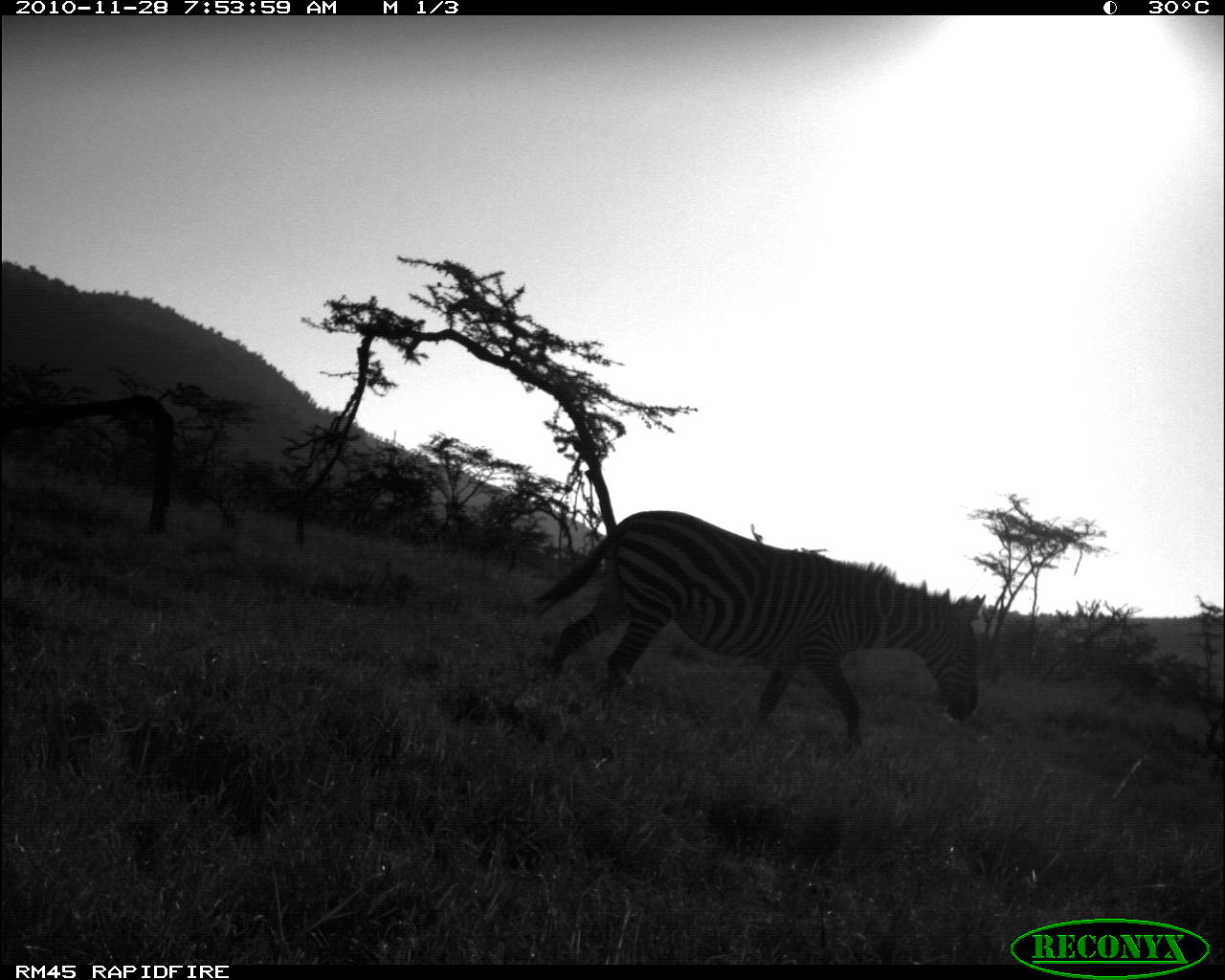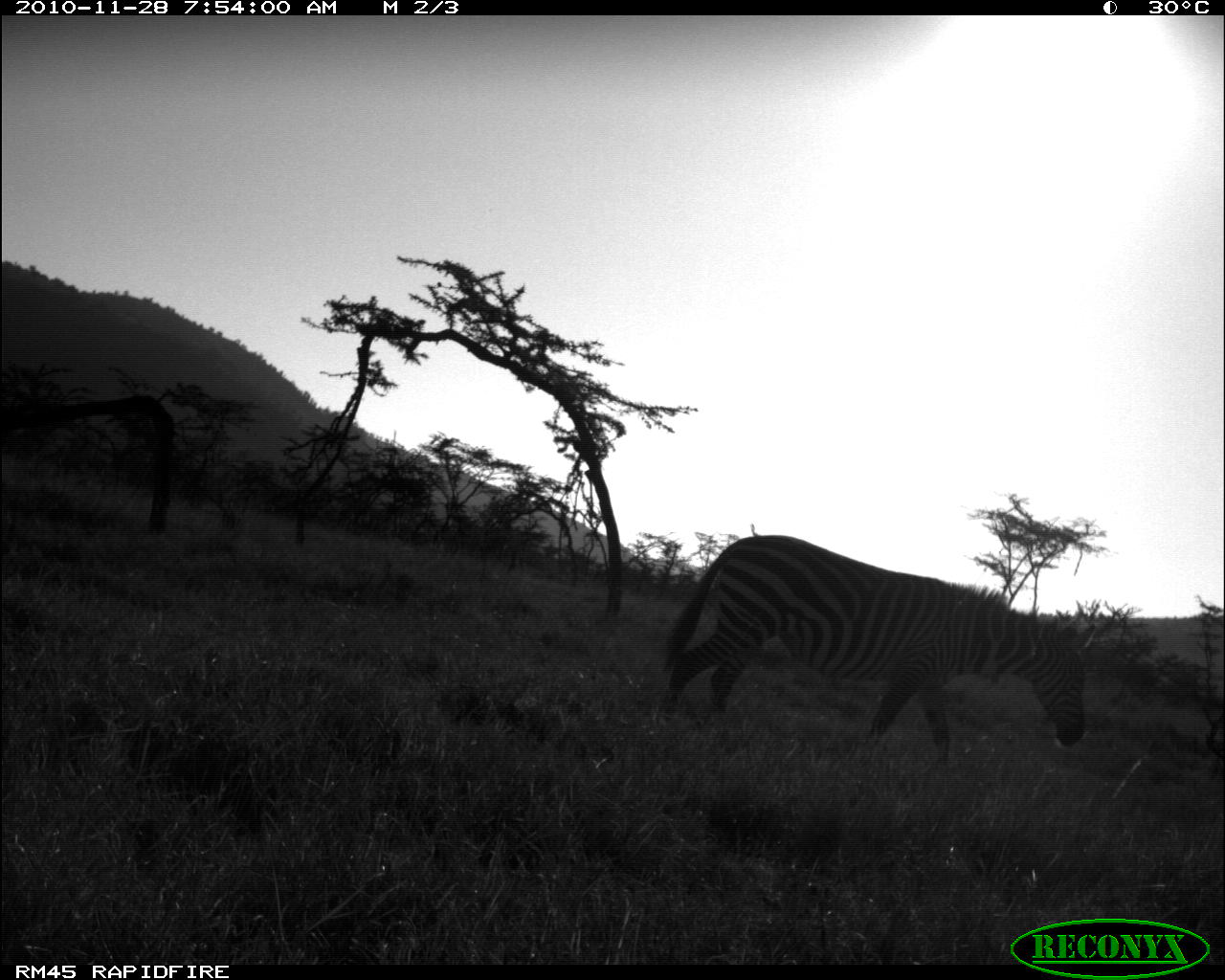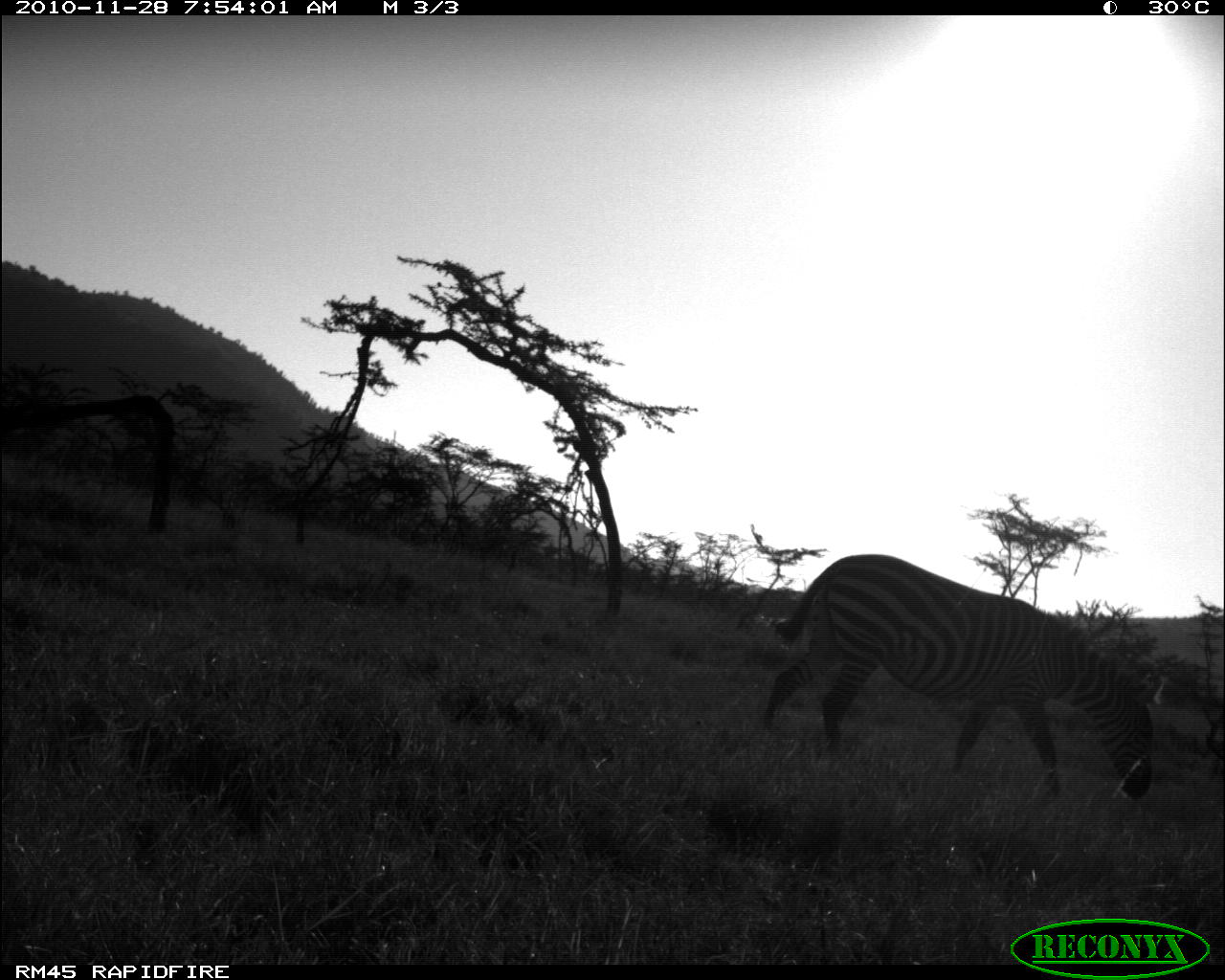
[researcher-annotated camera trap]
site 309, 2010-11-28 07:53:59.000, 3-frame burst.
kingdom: Animalia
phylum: Chordata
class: Mammalia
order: Perissodactyla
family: Equidae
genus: Equus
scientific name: Equus quagga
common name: plains zebra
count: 1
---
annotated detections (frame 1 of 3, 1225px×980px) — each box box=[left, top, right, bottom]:
equus quagga: box=[536, 510, 985, 739]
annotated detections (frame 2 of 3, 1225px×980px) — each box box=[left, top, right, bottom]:
equus quagga: box=[660, 535, 1097, 764]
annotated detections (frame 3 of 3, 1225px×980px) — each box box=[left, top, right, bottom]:
equus quagga: box=[761, 554, 1165, 798]